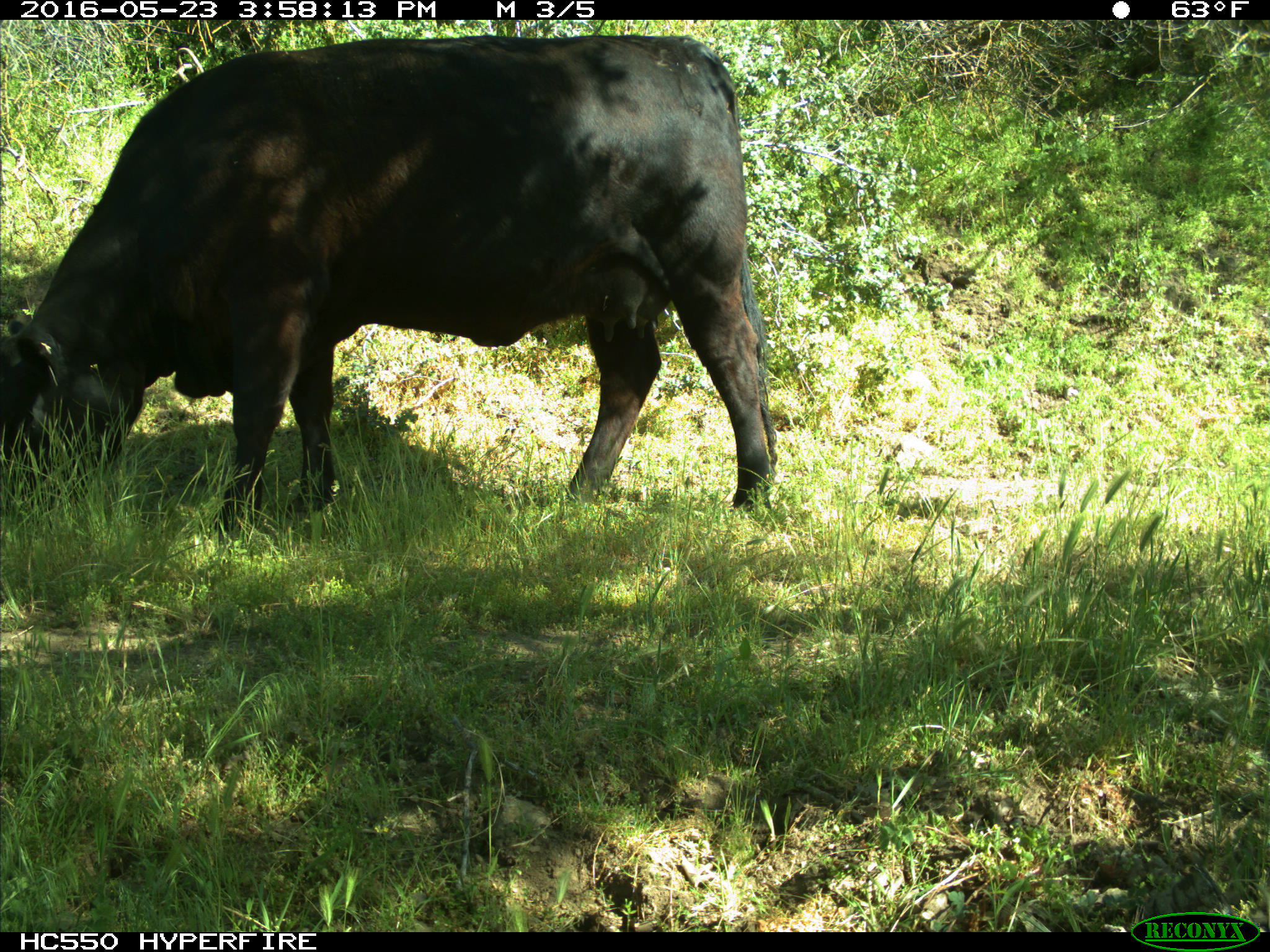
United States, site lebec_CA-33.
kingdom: Animalia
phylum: Chordata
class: Mammalia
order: Artiodactyla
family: Bovidae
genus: Bos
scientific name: Bos taurus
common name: domestic cow